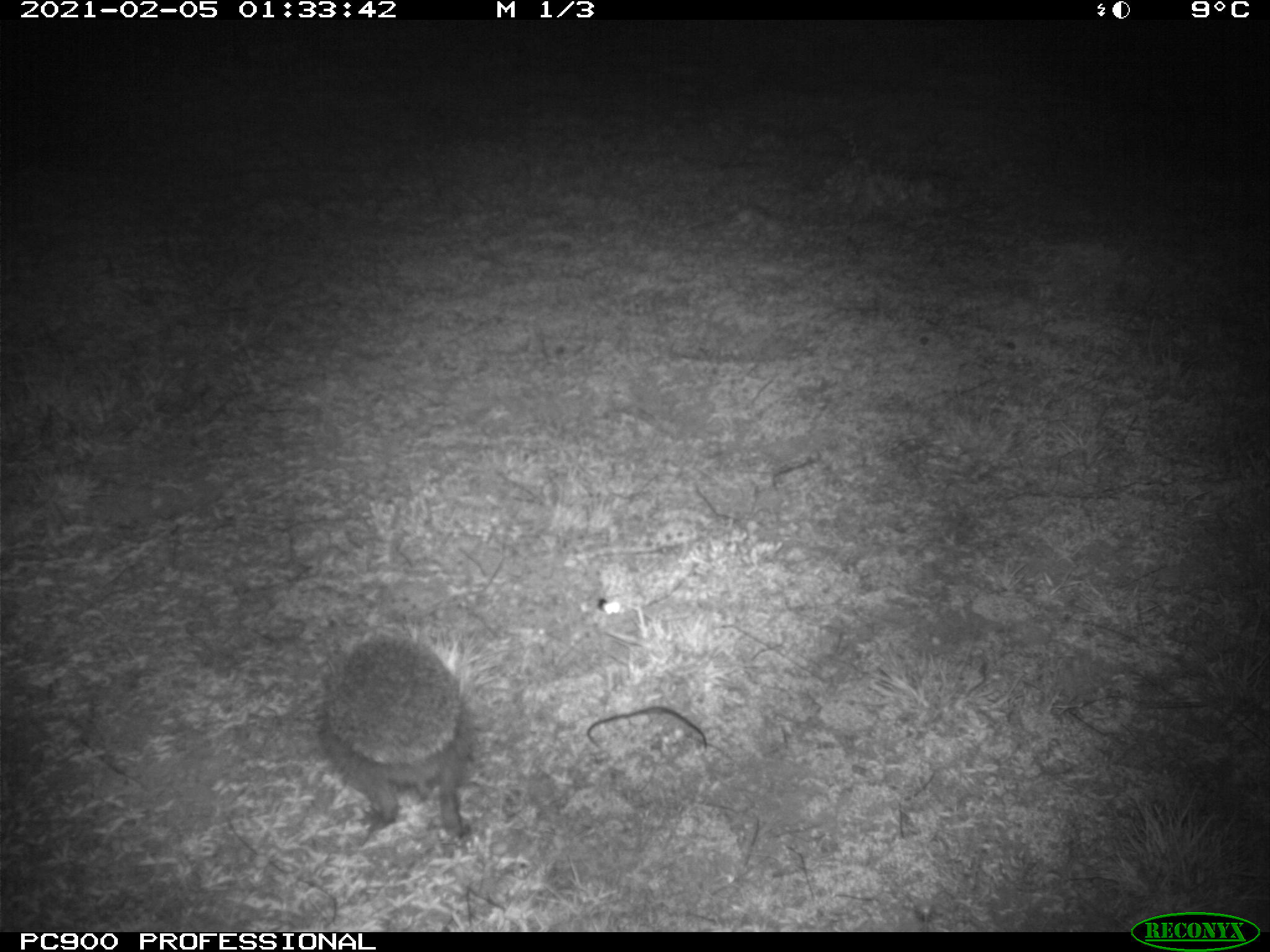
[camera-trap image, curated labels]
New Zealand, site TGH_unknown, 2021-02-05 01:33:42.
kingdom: Animalia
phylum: Chordata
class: Mammalia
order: Eulipotyphla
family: Erinaceidae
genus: Erinaceus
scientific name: Erinaceus europaeus europaeus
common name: european hedgehog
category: hedgehog